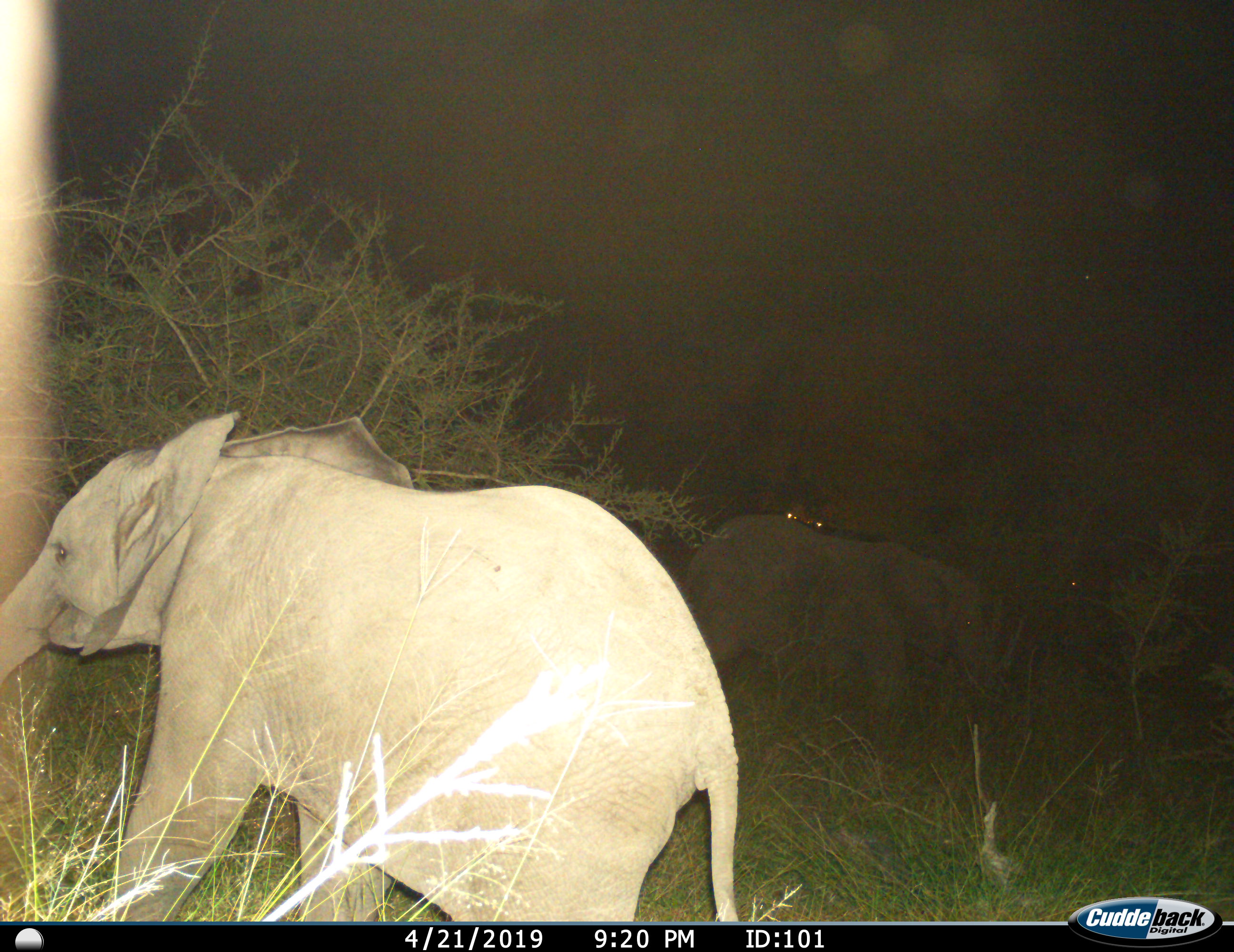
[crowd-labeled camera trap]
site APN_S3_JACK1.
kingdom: Animalia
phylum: Chordata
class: Mammalia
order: Proboscidea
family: Elephantidae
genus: Loxodonta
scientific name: Loxodonta africana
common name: african bush elephant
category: elephant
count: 2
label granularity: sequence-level